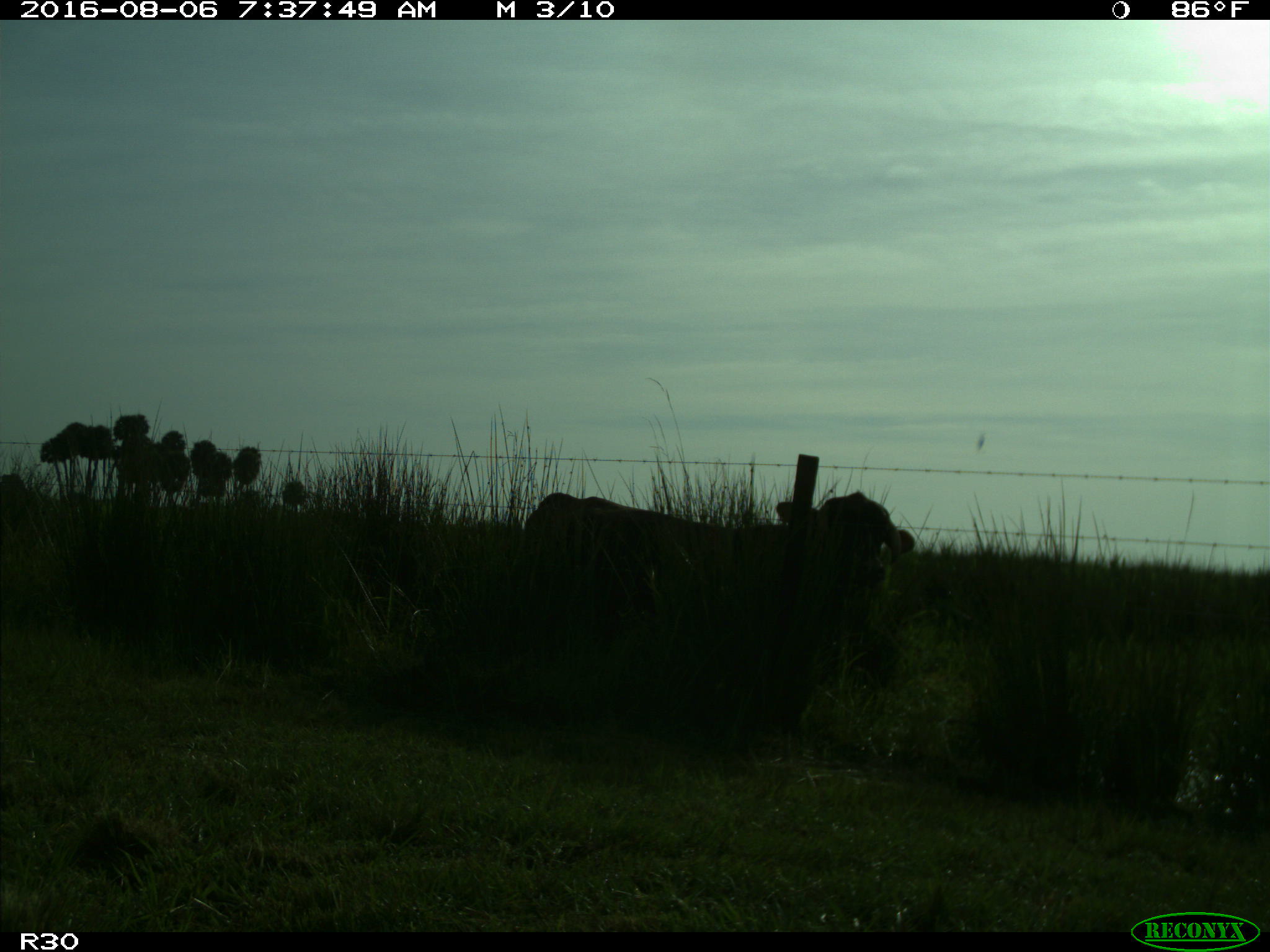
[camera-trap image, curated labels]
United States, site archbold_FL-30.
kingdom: Animalia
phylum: Chordata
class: Mammalia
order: Artiodactyla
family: Bovidae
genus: Bos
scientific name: Bos taurus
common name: domestic cow